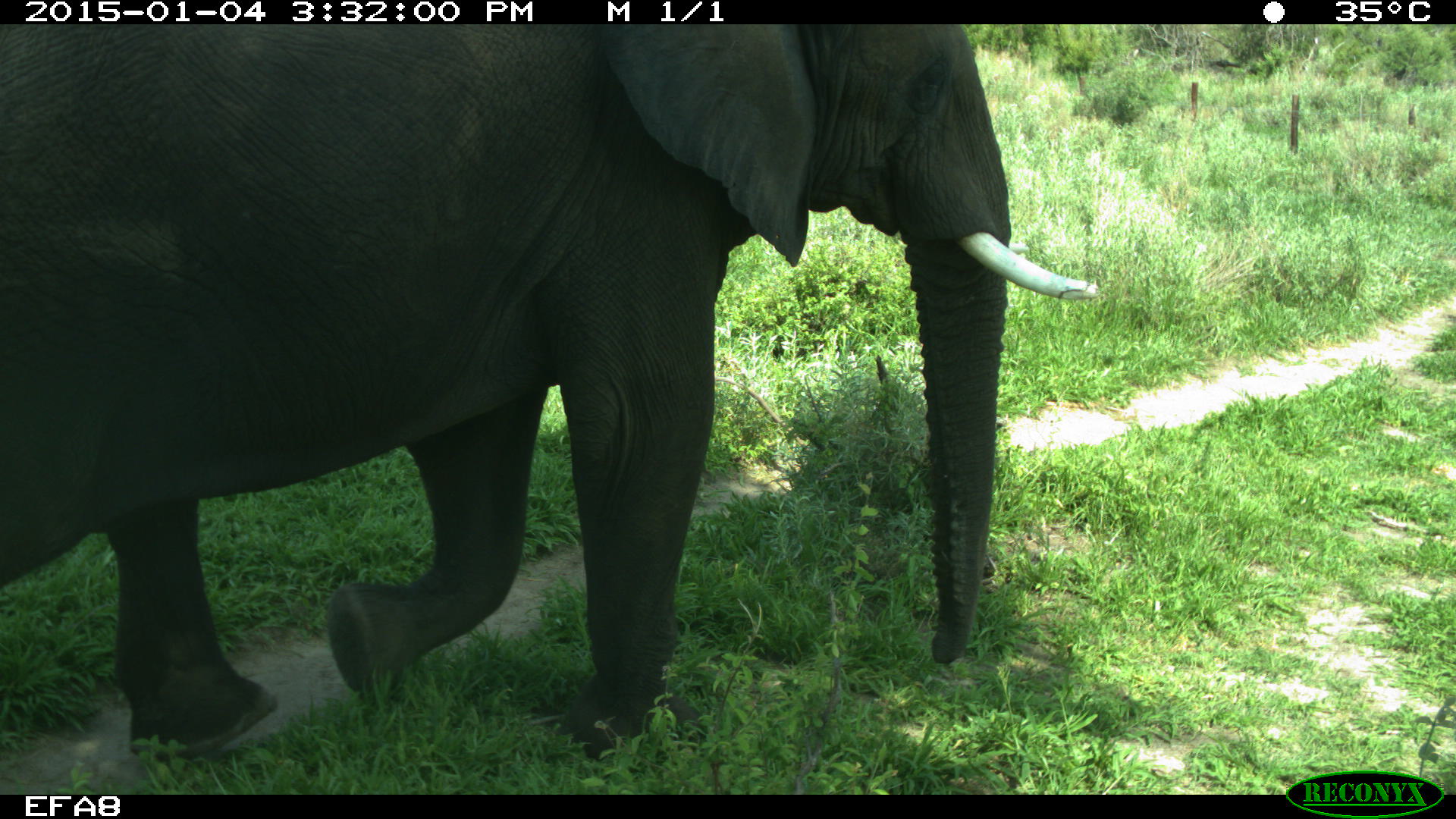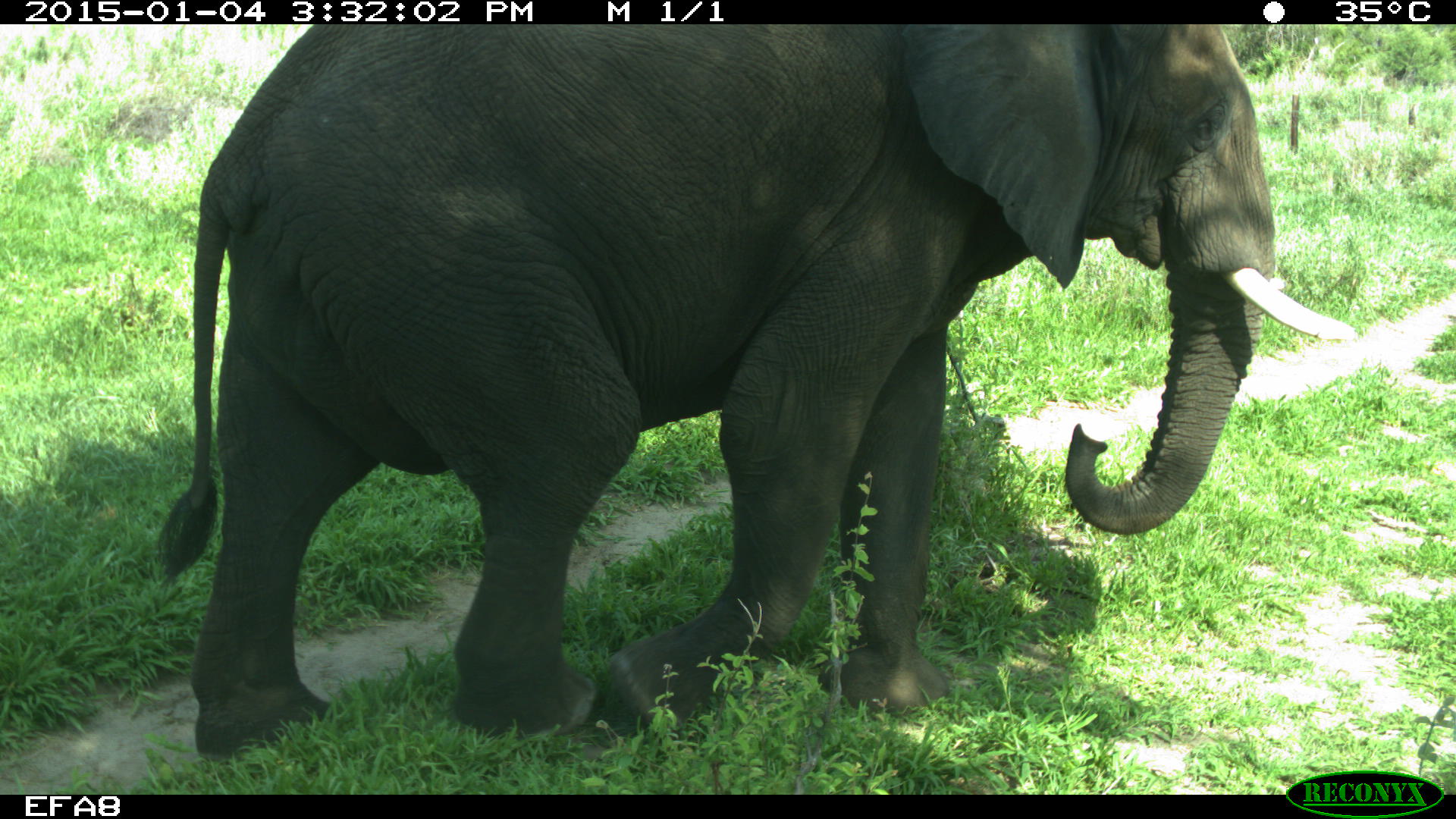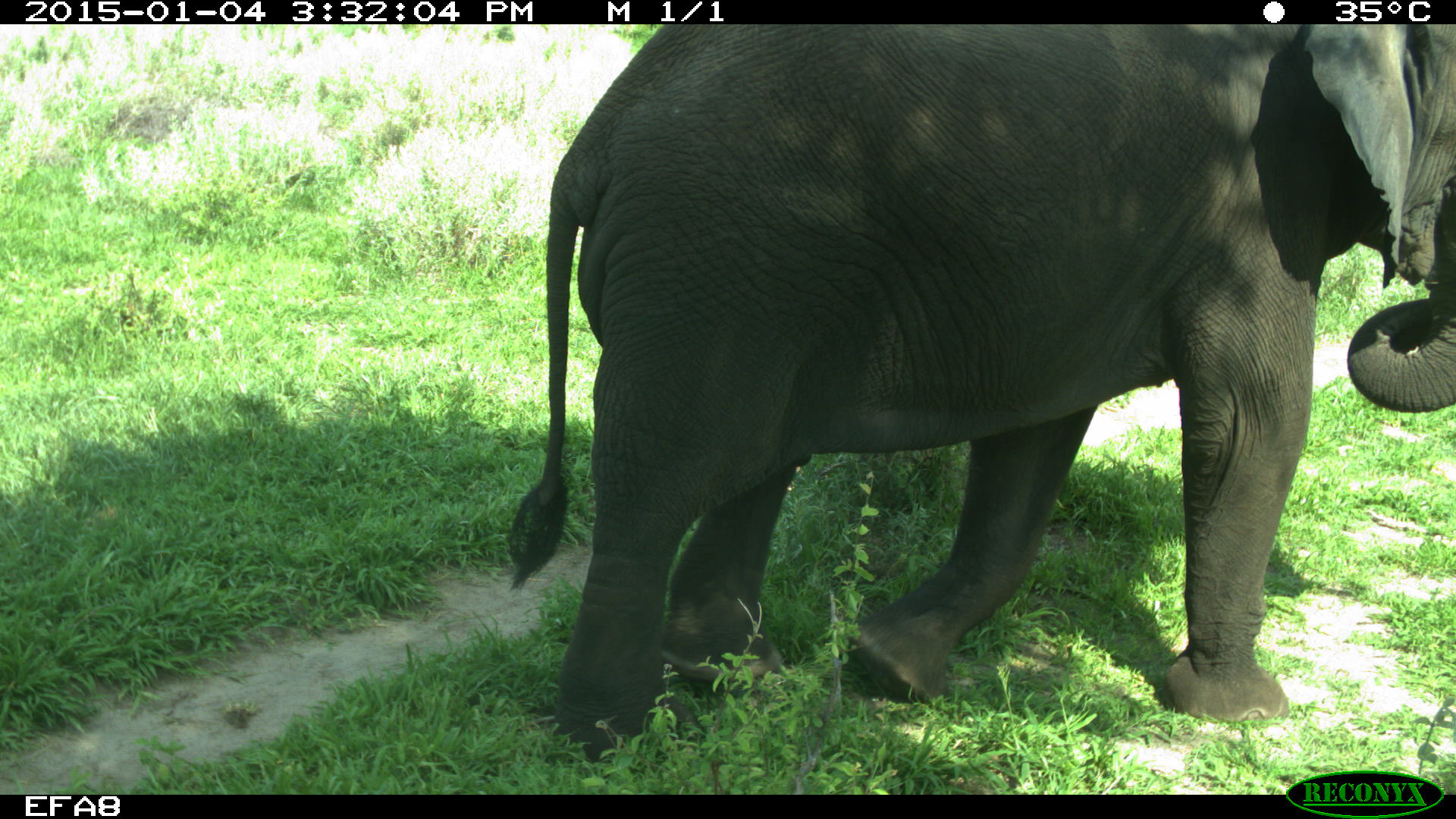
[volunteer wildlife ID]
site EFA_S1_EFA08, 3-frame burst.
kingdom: Animalia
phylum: Chordata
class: Mammalia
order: Proboscidea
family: Elephantidae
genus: Loxodonta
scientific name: Loxodonta africana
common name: african bush elephant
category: elephant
Elephant (african bush elephant) (Loxodonta africana), count 1. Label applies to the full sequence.